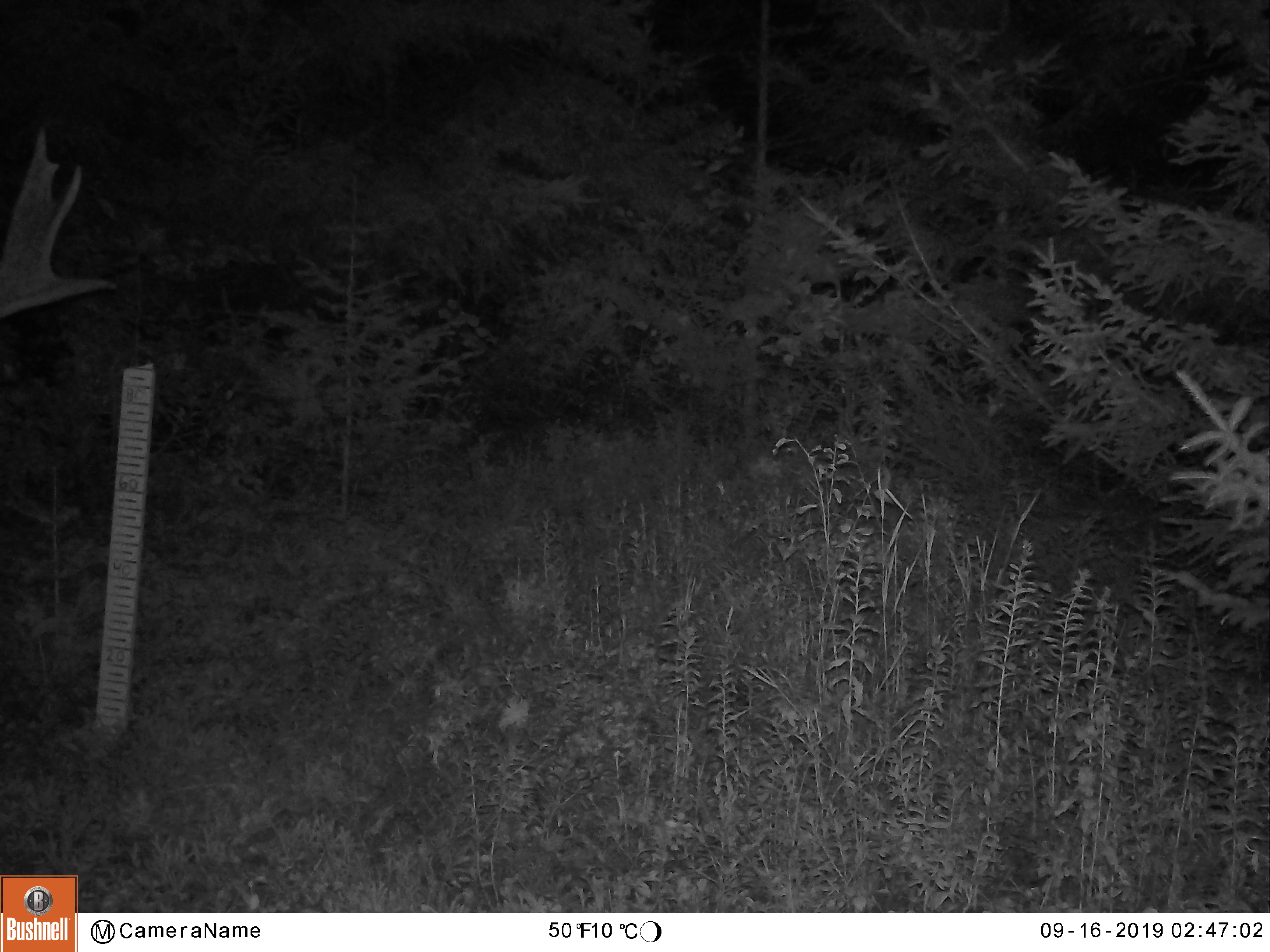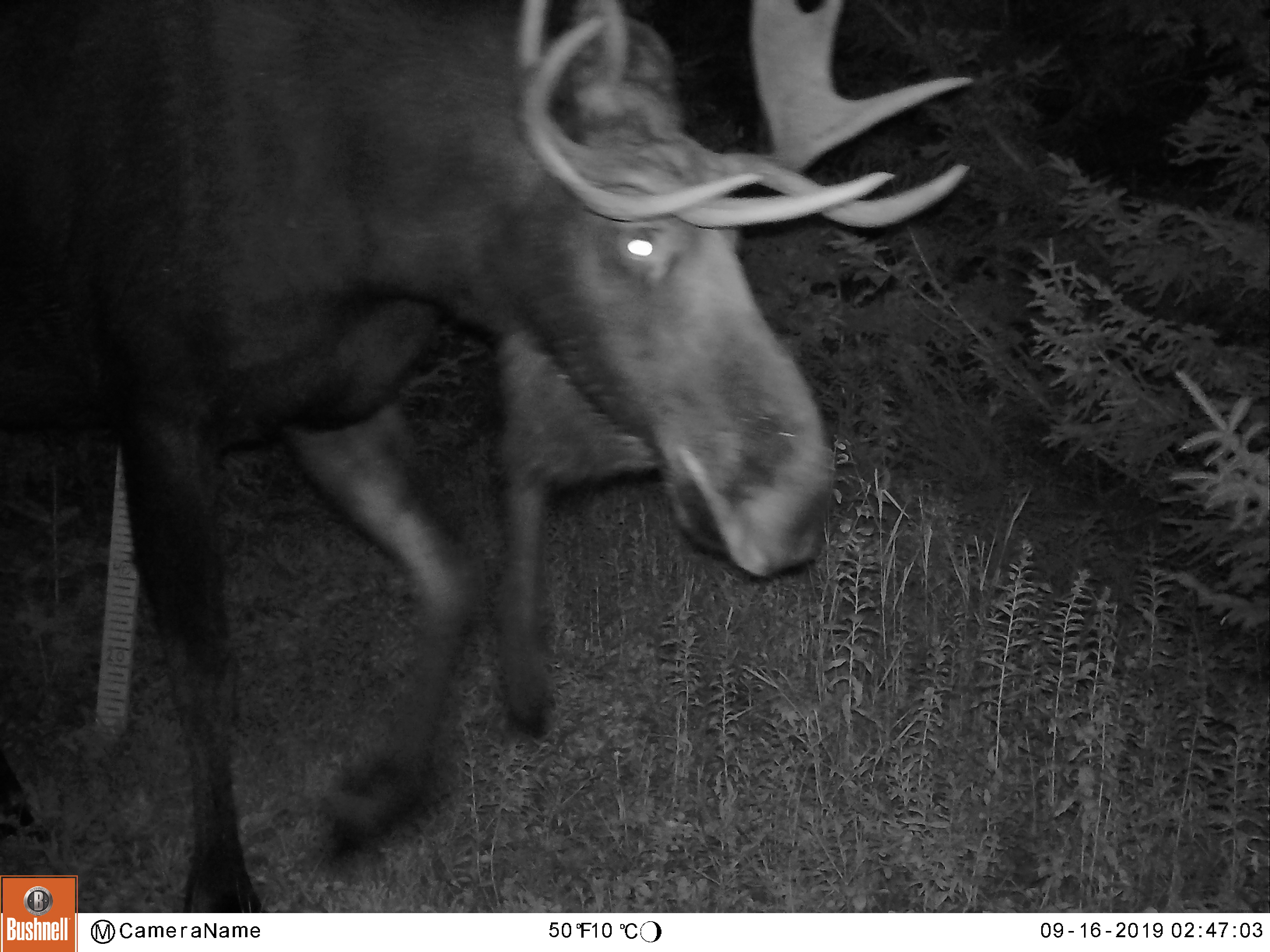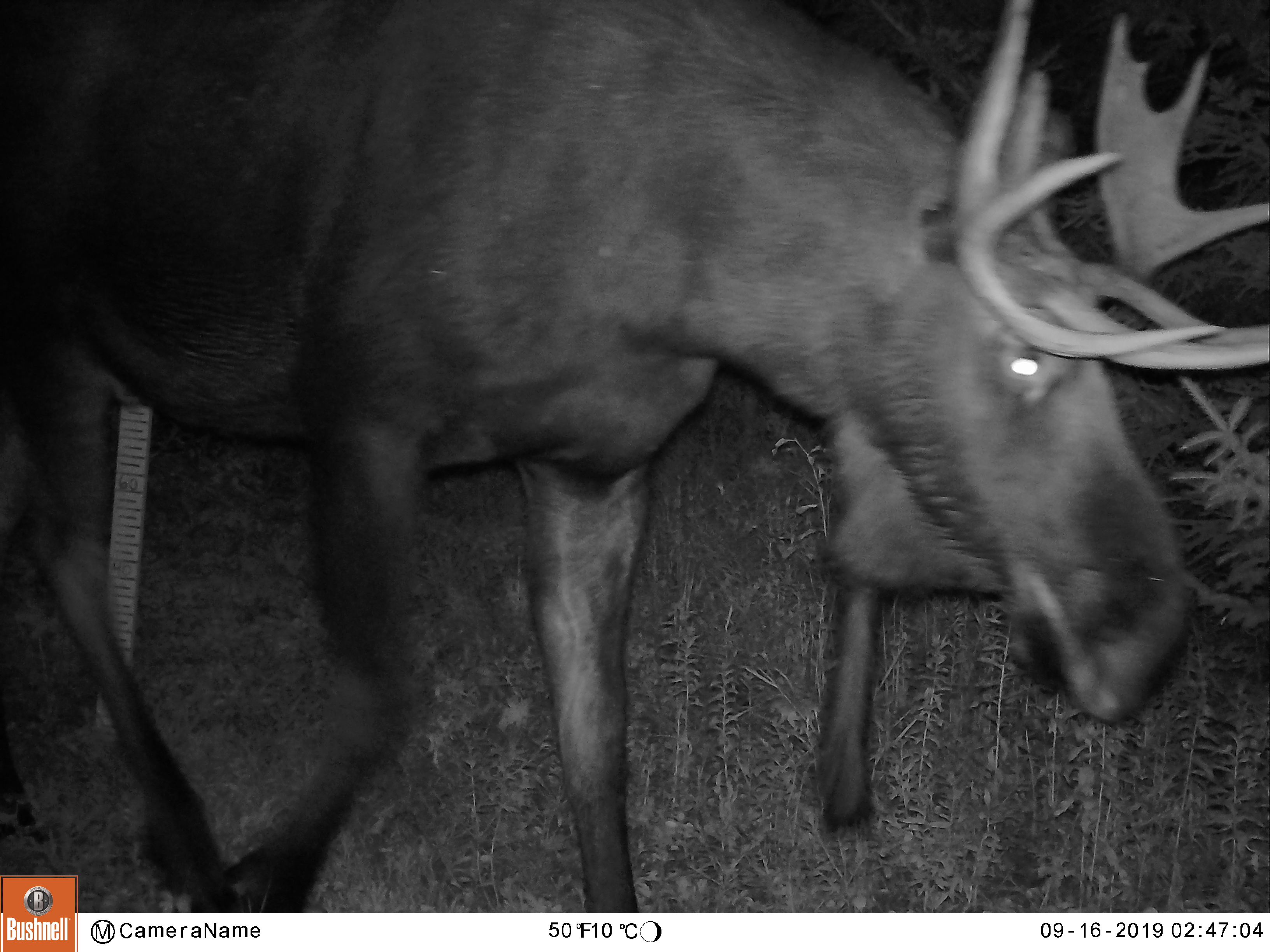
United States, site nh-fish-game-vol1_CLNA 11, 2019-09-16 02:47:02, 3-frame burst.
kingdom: Animalia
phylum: Chordata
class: Mammalia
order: Artiodactyla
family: Cervidae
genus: Alces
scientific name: Alces alces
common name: moose